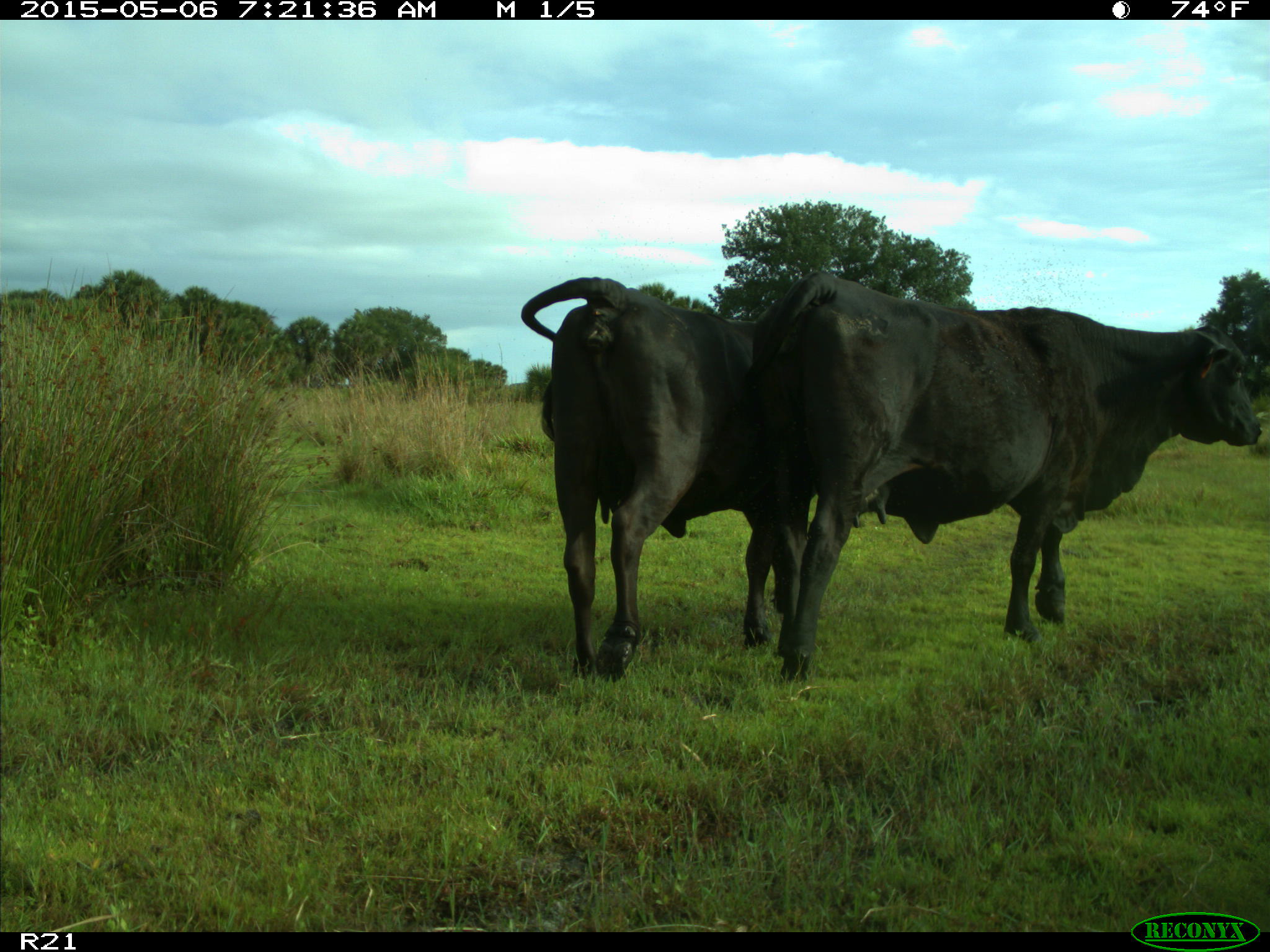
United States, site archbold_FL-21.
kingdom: Animalia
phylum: Chordata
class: Mammalia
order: Artiodactyla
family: Bovidae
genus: Bos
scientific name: Bos taurus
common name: domestic cow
Bos taurus (domestic cow).